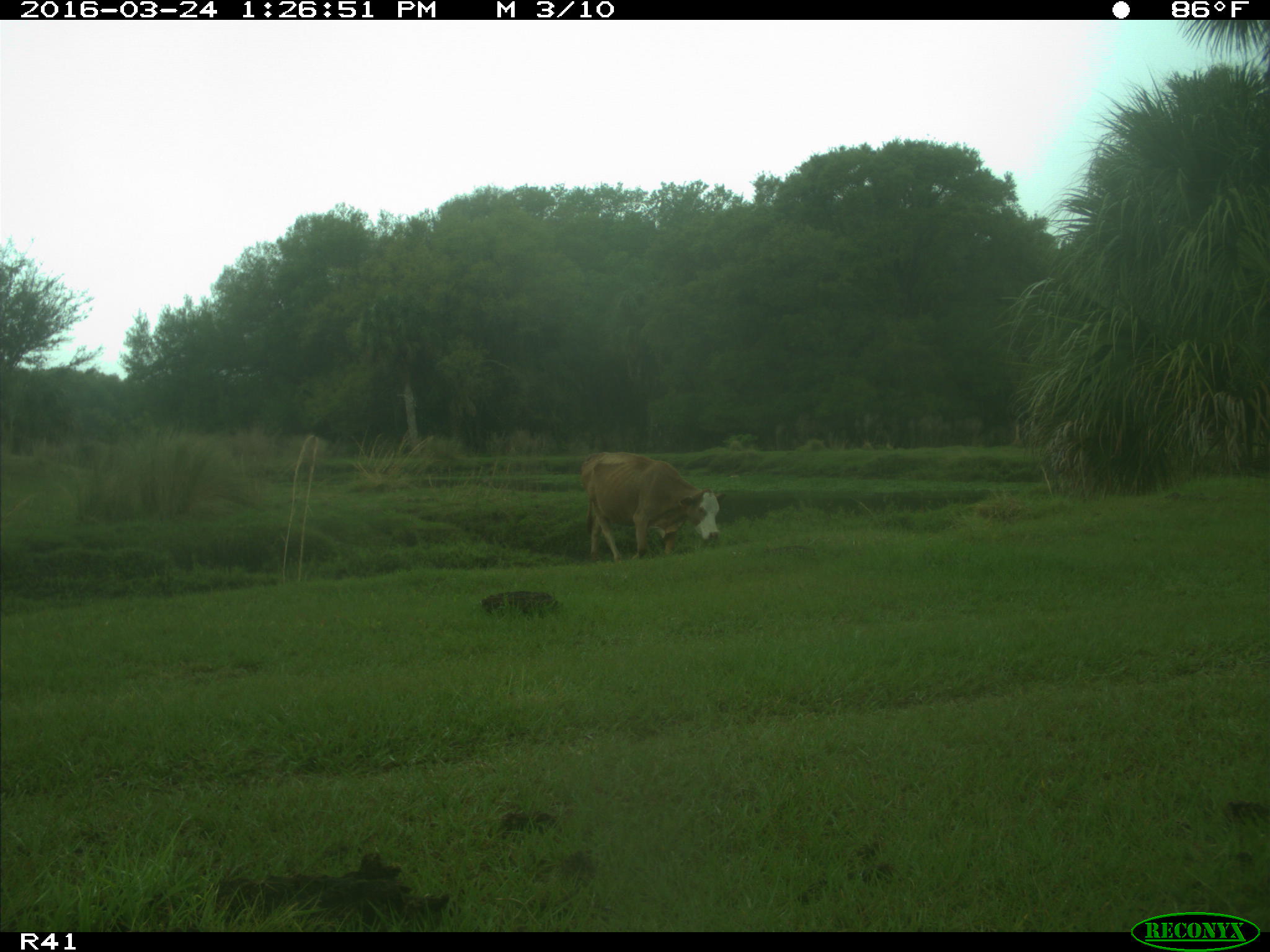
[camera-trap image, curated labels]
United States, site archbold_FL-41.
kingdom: Animalia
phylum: Chordata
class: Mammalia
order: Artiodactyla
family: Bovidae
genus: Bos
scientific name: Bos taurus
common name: domestic cow